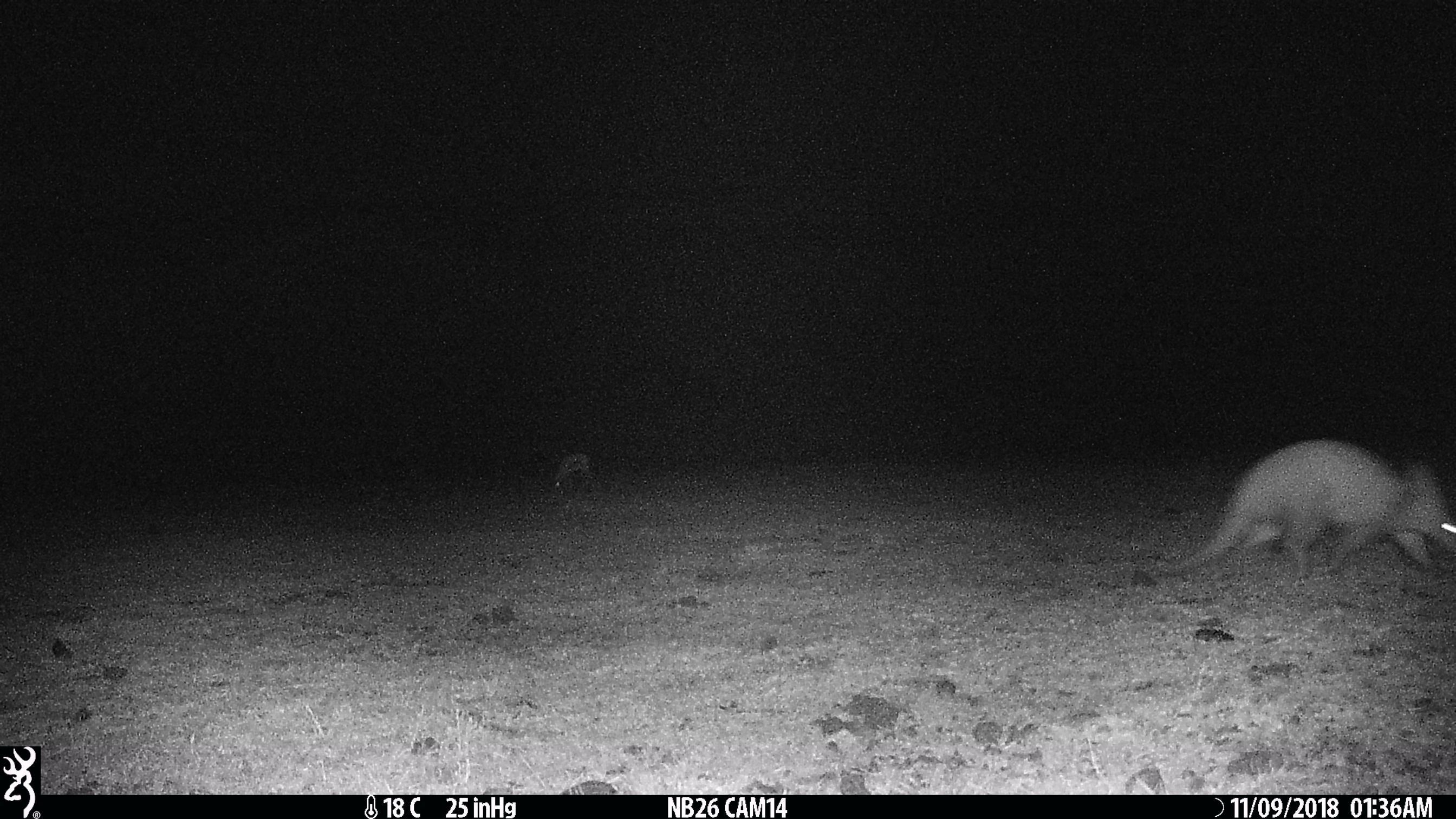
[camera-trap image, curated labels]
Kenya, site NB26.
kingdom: Animalia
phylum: Chordata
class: Mammalia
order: Tubulidentata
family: Orycteropodidae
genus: Orycteropus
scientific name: Orycteropus afer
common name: aardvark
Aardvark (Orycteropus afer).